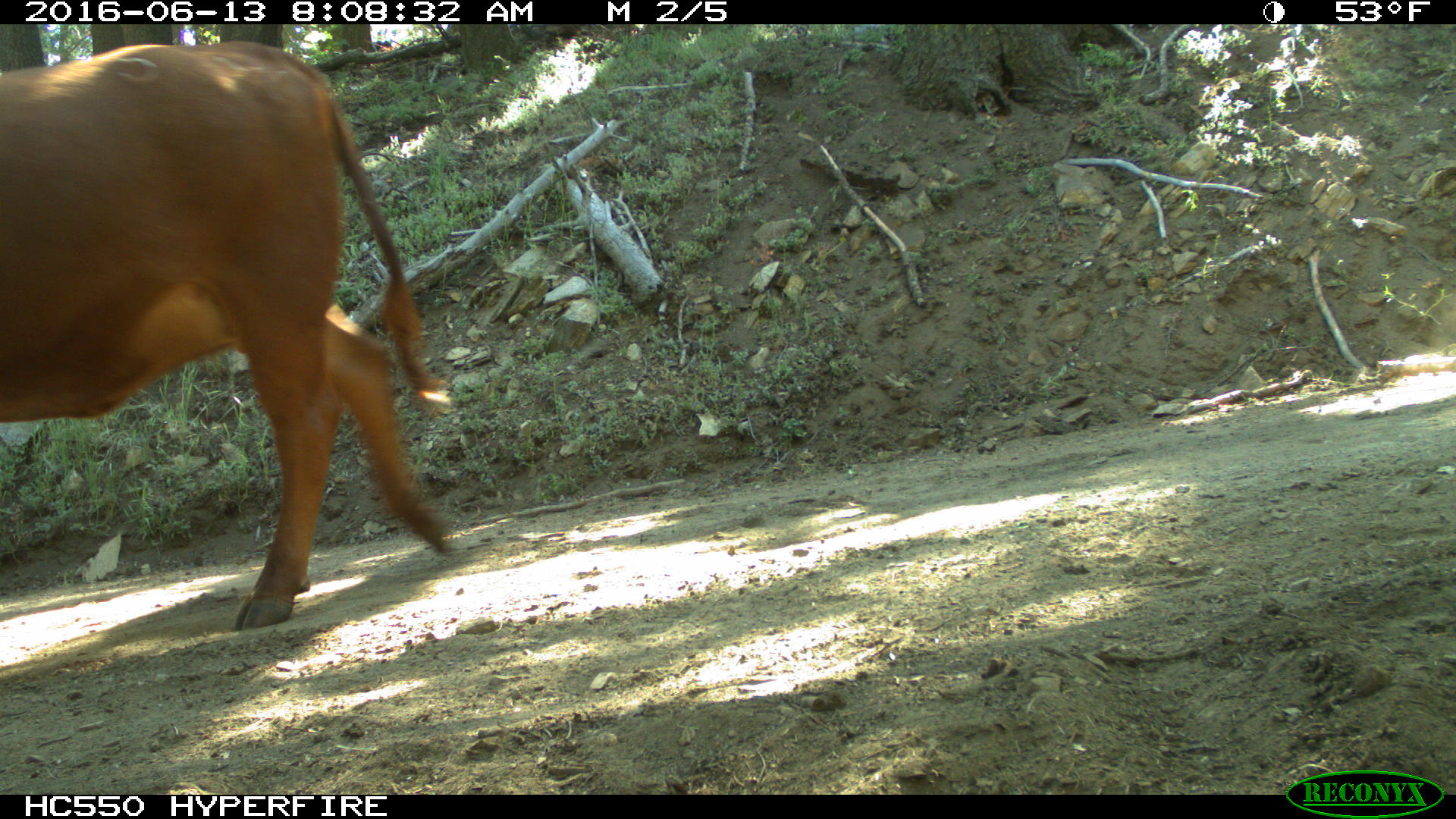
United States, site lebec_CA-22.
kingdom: Animalia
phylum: Chordata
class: Mammalia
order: Artiodactyla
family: Bovidae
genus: Bos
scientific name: Bos taurus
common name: domestic cow